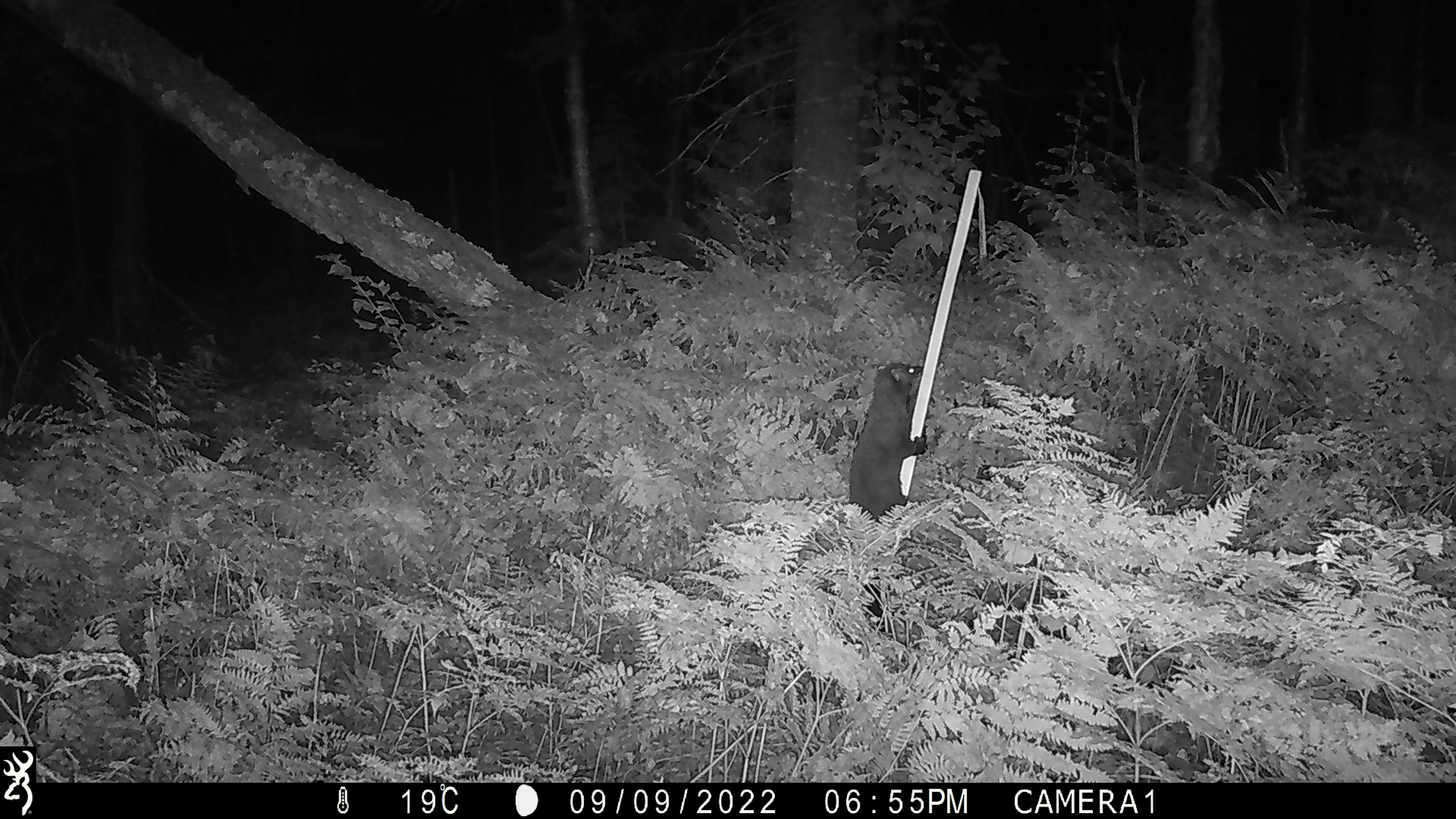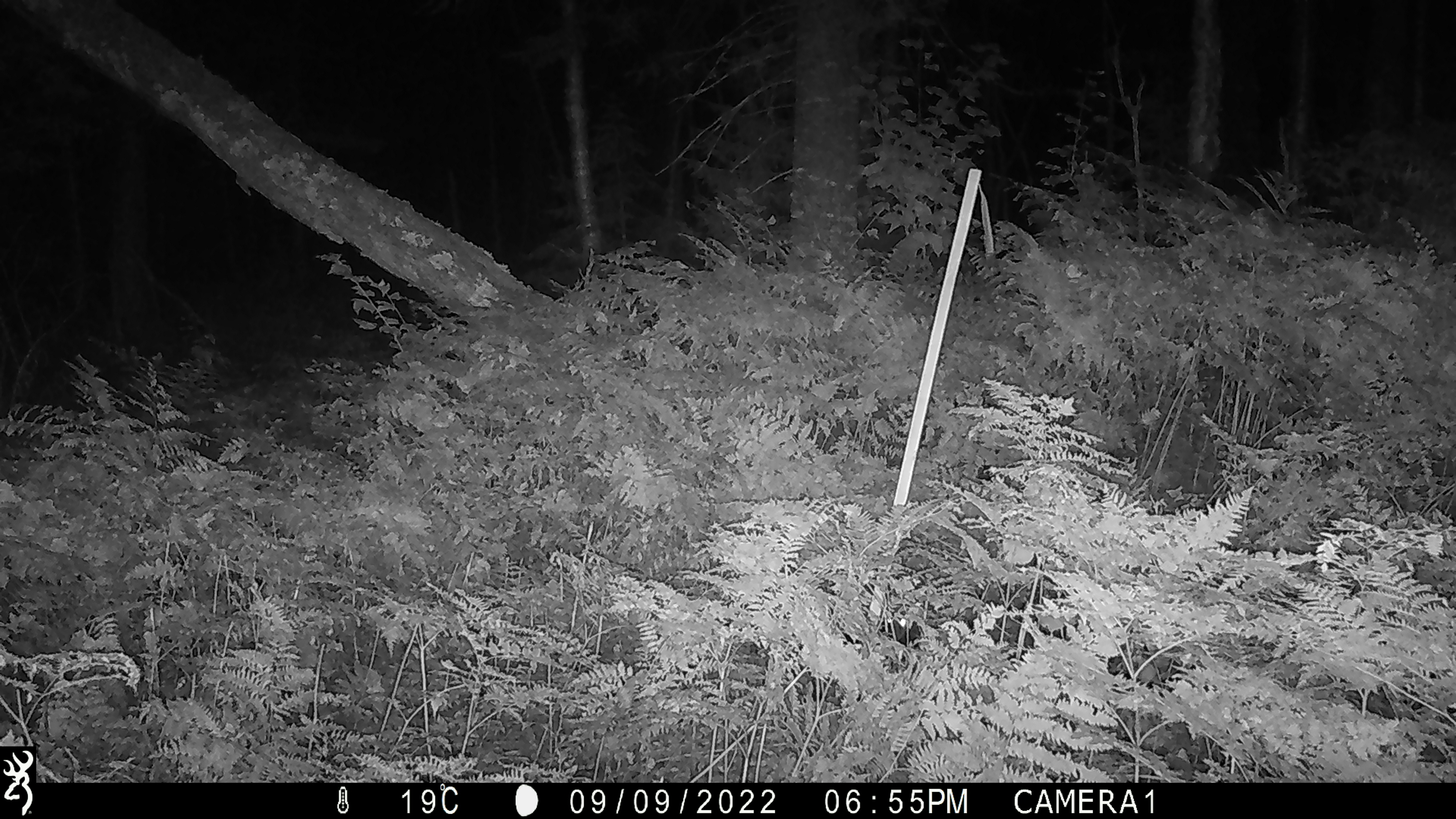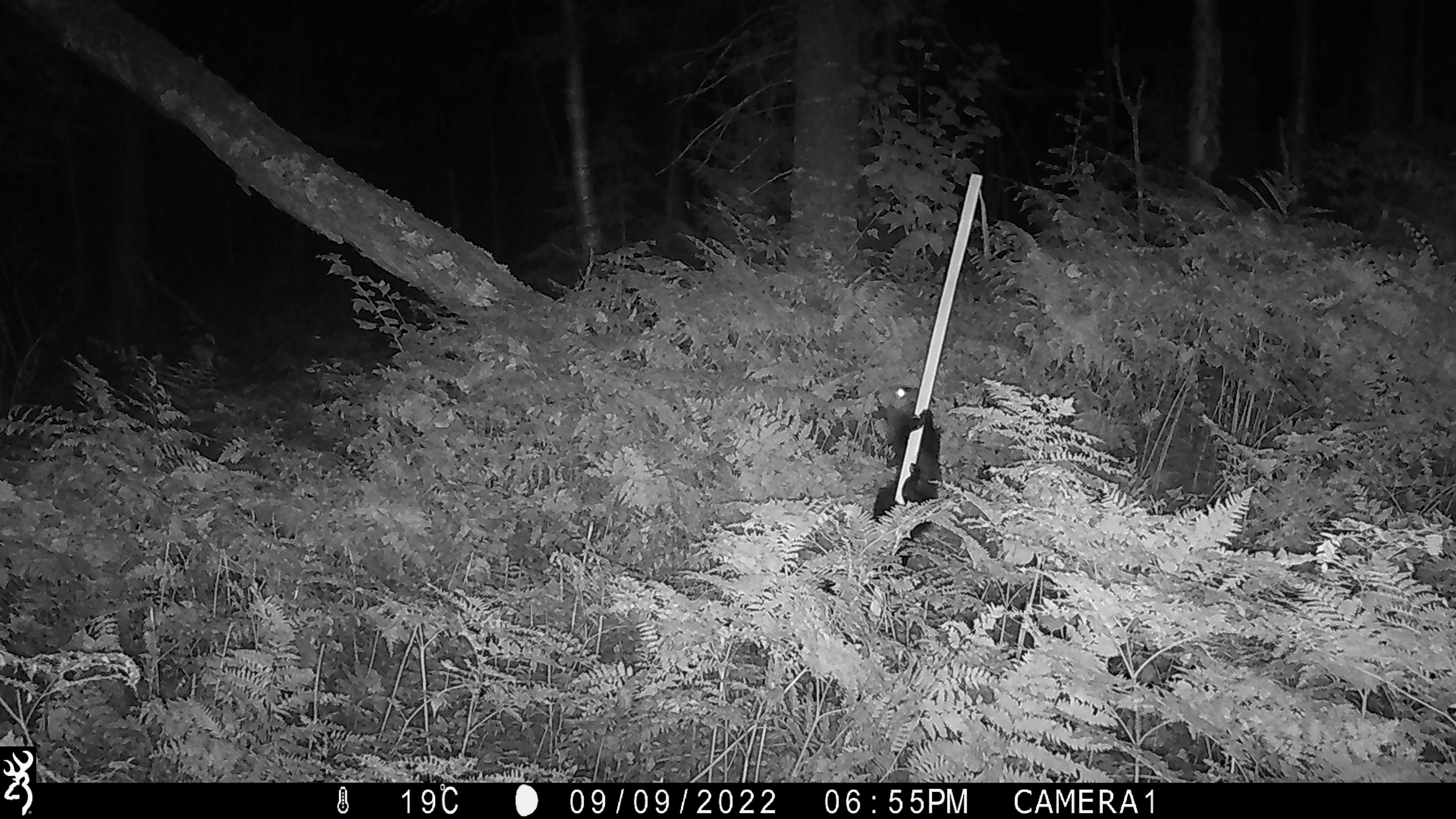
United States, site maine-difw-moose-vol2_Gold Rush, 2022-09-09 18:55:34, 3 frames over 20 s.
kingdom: Animalia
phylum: Chordata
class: Mammalia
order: Carnivora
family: Mustelidae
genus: Pekania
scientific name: Pekania pennanti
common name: fisher